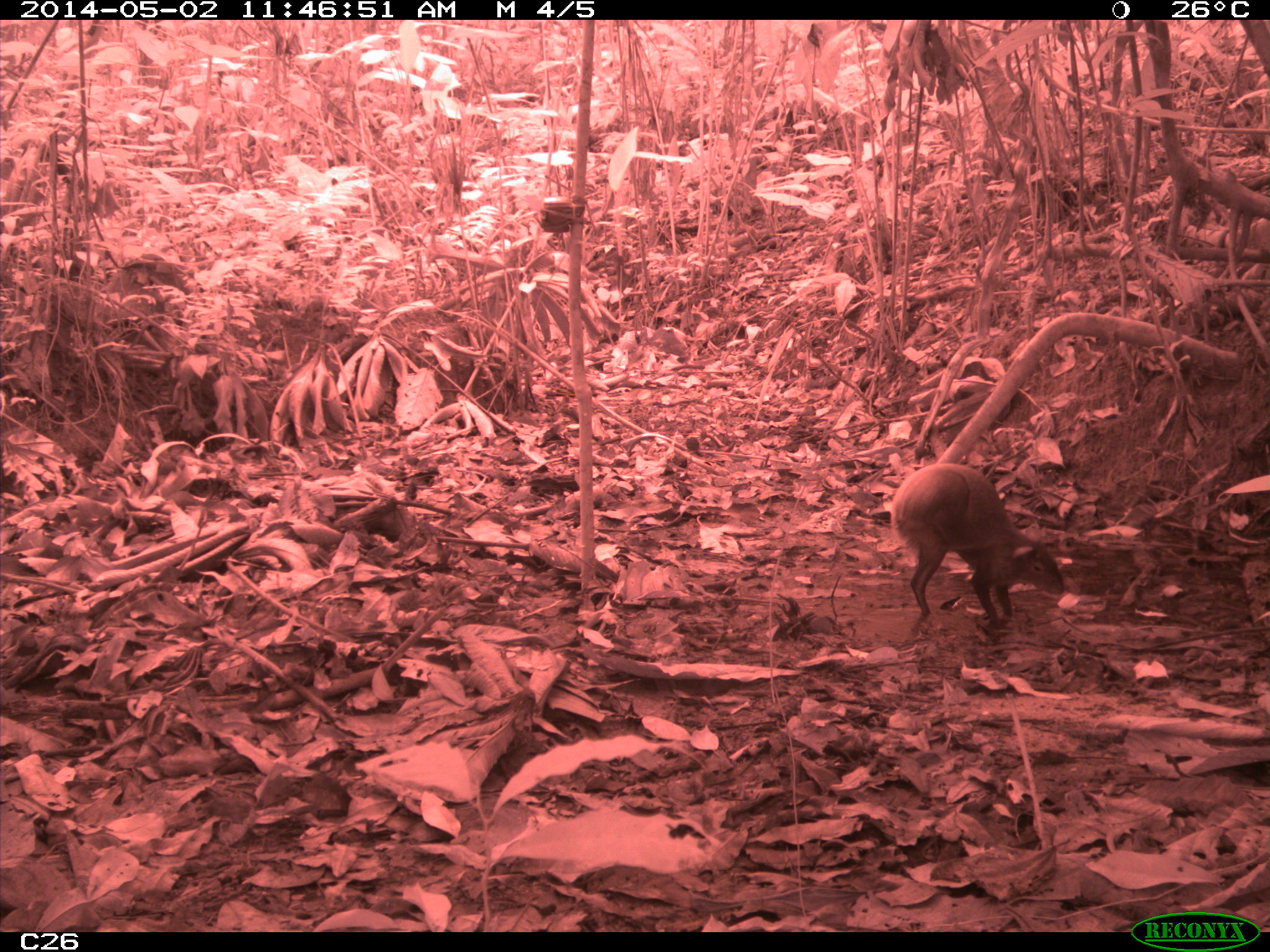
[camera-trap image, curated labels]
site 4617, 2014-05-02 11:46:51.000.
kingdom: Animalia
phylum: Chordata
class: Mammalia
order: Rodentia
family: Dasyproctidae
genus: Dasyprocta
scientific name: Dasyprocta leporina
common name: red-rumped agouti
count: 1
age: adult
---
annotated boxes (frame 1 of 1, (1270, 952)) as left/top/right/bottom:
dasyprocta leporina: 889/463/1065/626